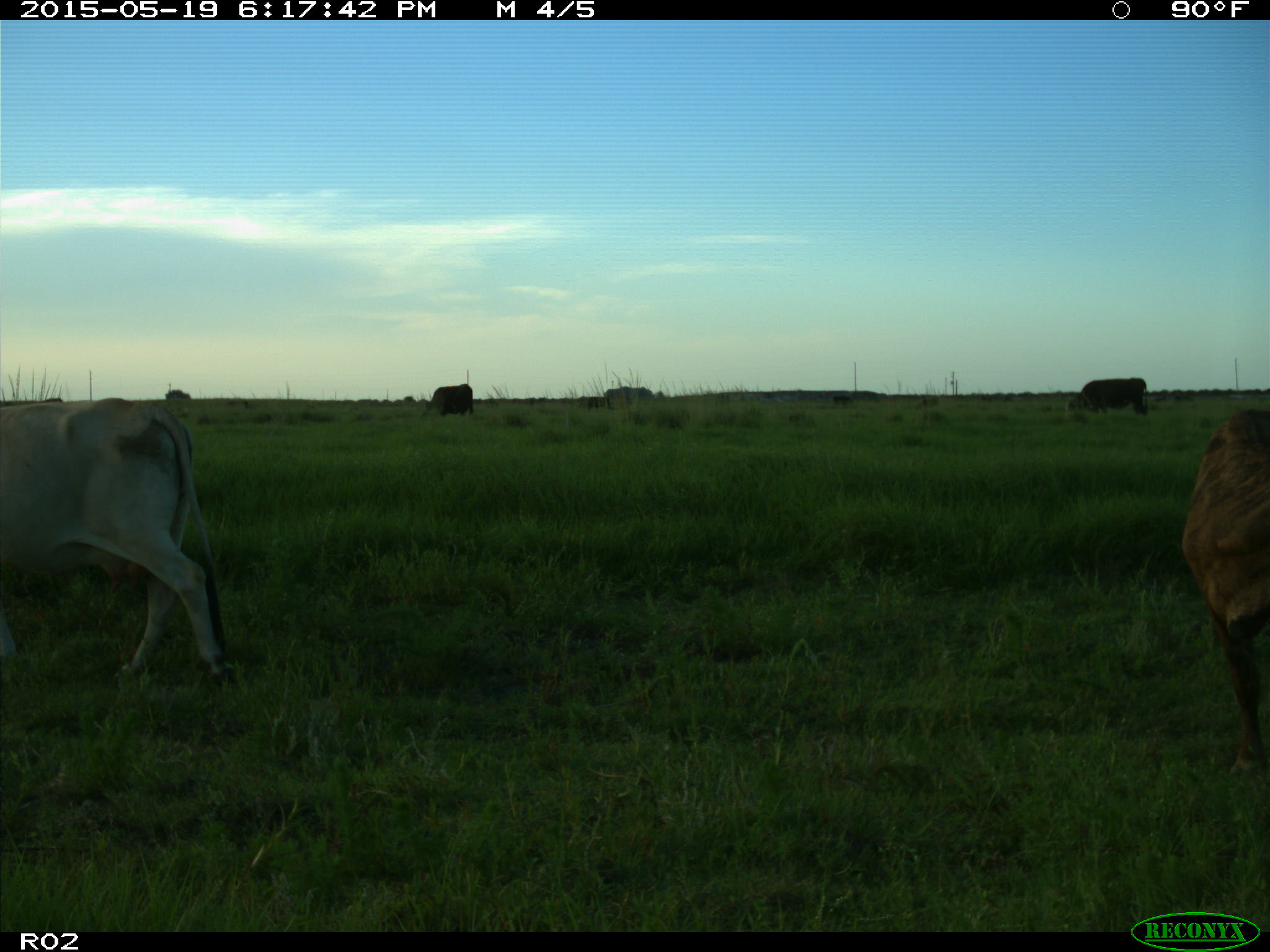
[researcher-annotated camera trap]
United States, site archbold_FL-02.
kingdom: Animalia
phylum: Chordata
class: Mammalia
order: Artiodactyla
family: Bovidae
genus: Bos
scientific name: Bos taurus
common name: domestic cow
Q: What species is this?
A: Bos taurus (domestic cow).